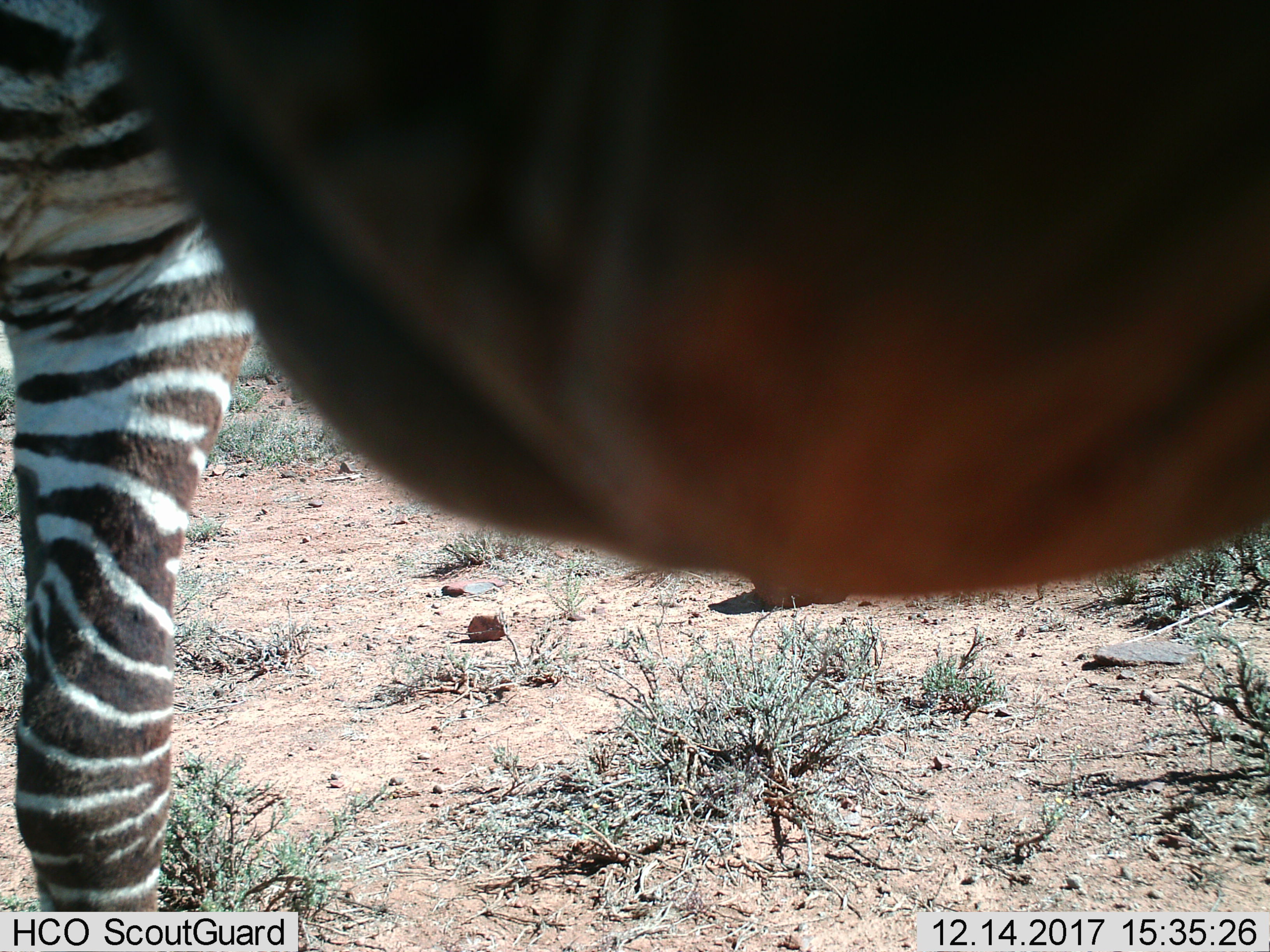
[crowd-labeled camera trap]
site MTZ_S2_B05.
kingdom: Animalia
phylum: Chordata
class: Mammalia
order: Perissodactyla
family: Equidae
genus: Equus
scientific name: Equus zebra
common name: mountain zebra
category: zebramountain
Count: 1.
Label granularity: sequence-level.